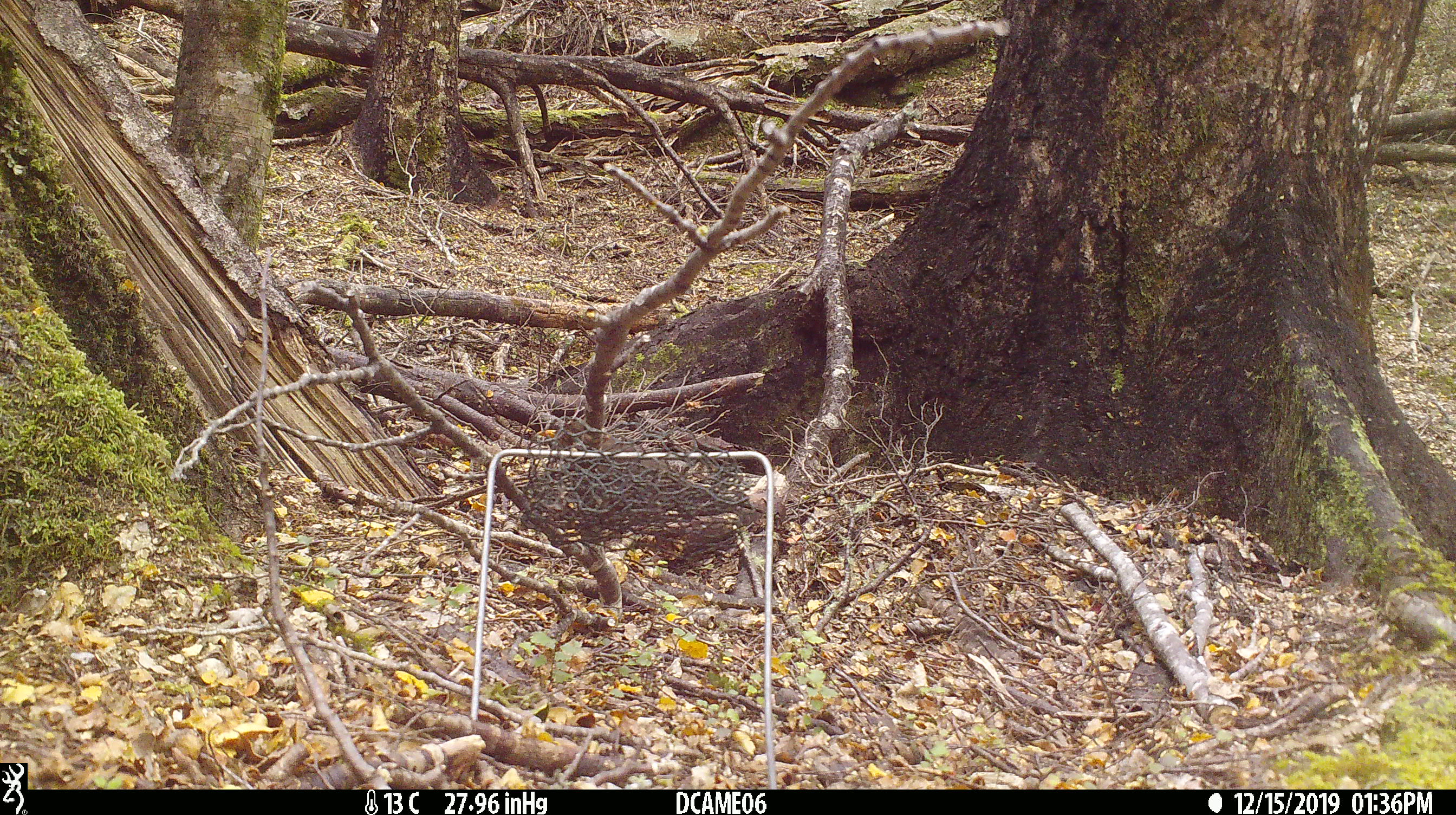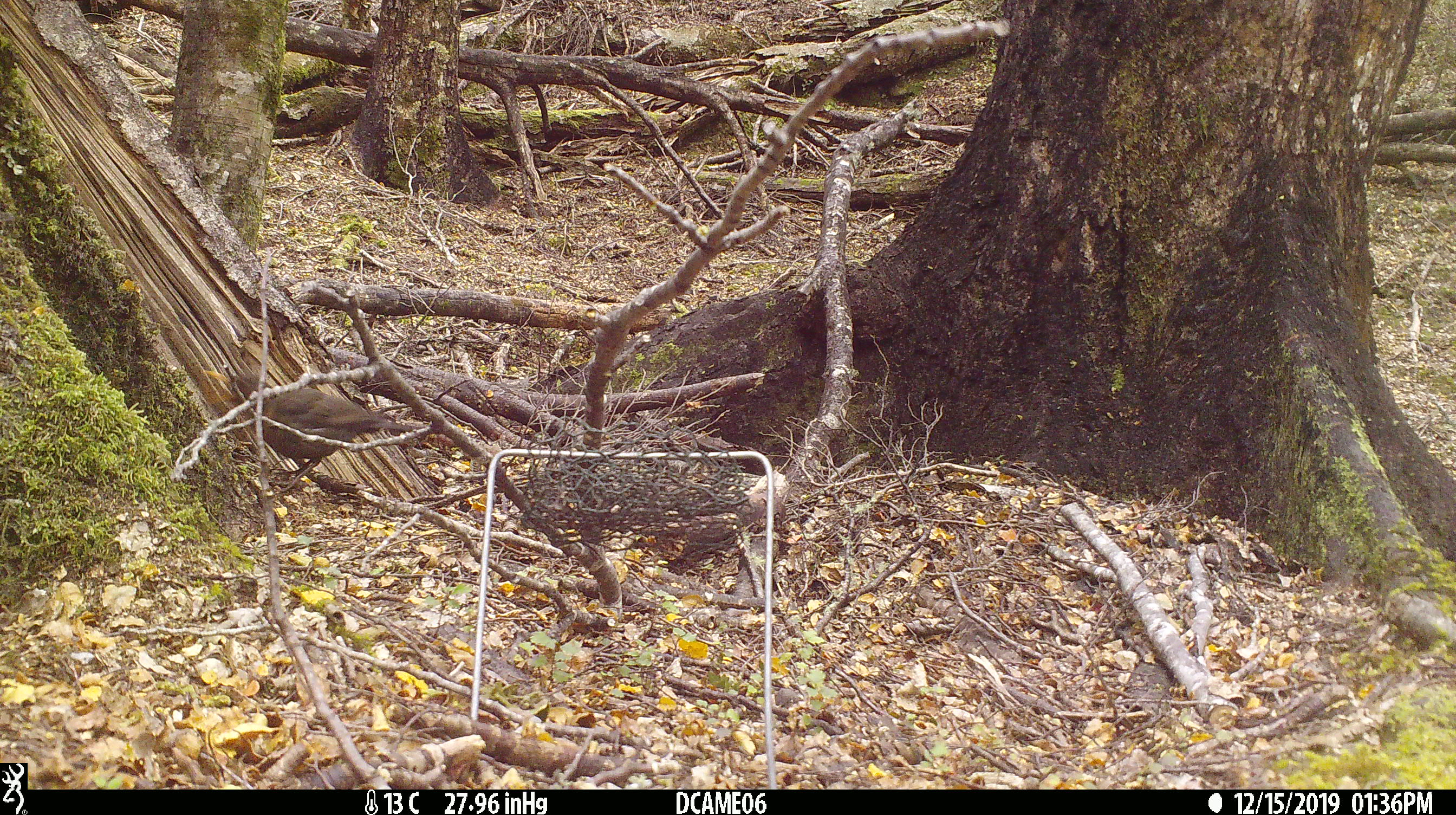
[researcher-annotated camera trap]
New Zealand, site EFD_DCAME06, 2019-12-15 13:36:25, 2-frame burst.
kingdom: Animalia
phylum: Chordata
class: Aves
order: Passeriformes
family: Turdidae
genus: Turdus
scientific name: Turdus merula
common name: eurasian blackbird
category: blackbird